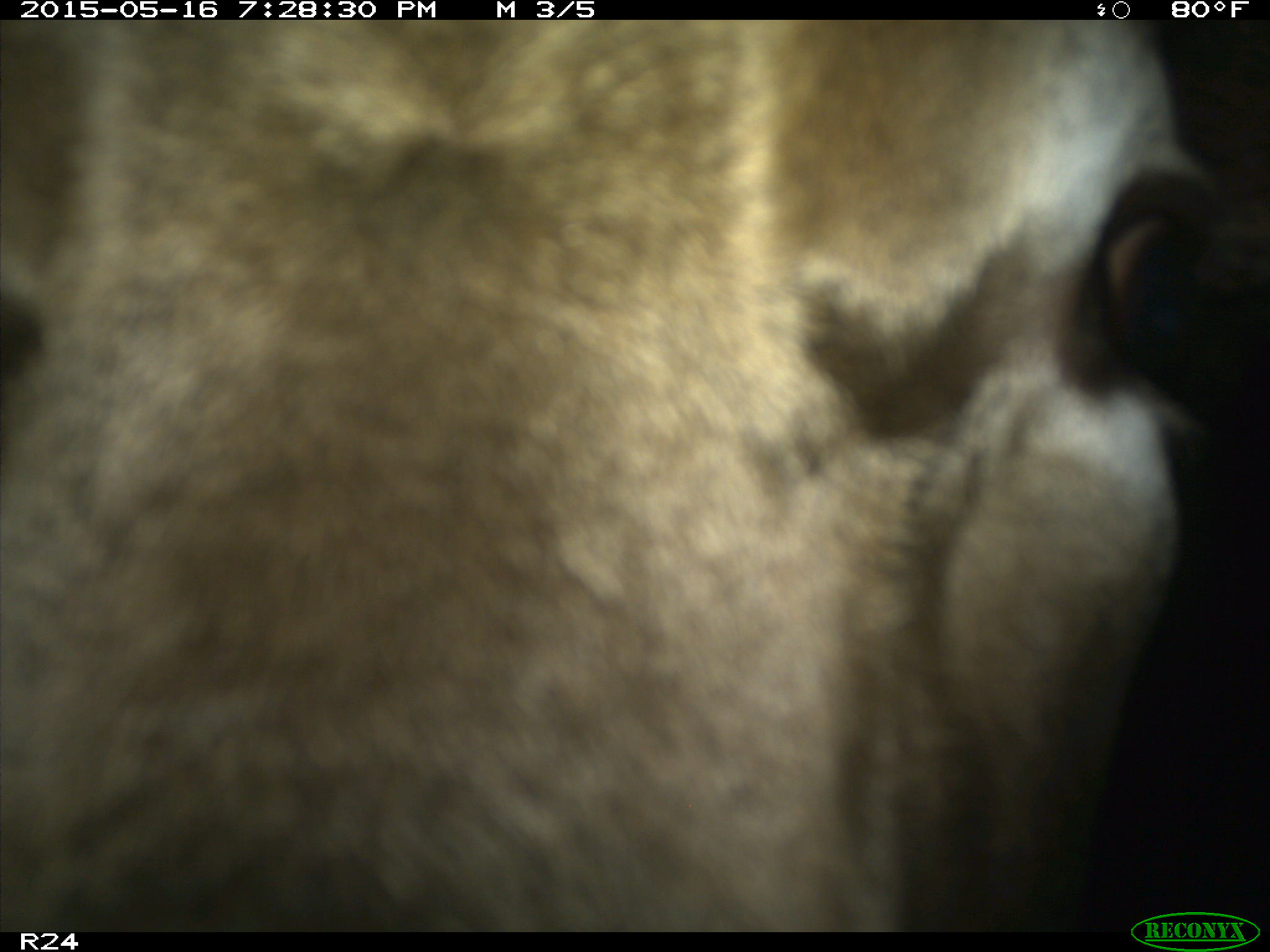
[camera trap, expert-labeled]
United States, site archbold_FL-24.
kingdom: Animalia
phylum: Chordata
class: Mammalia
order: Artiodactyla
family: Bovidae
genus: Bos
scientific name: Bos taurus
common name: domestic cow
Bos taurus (domestic cow).